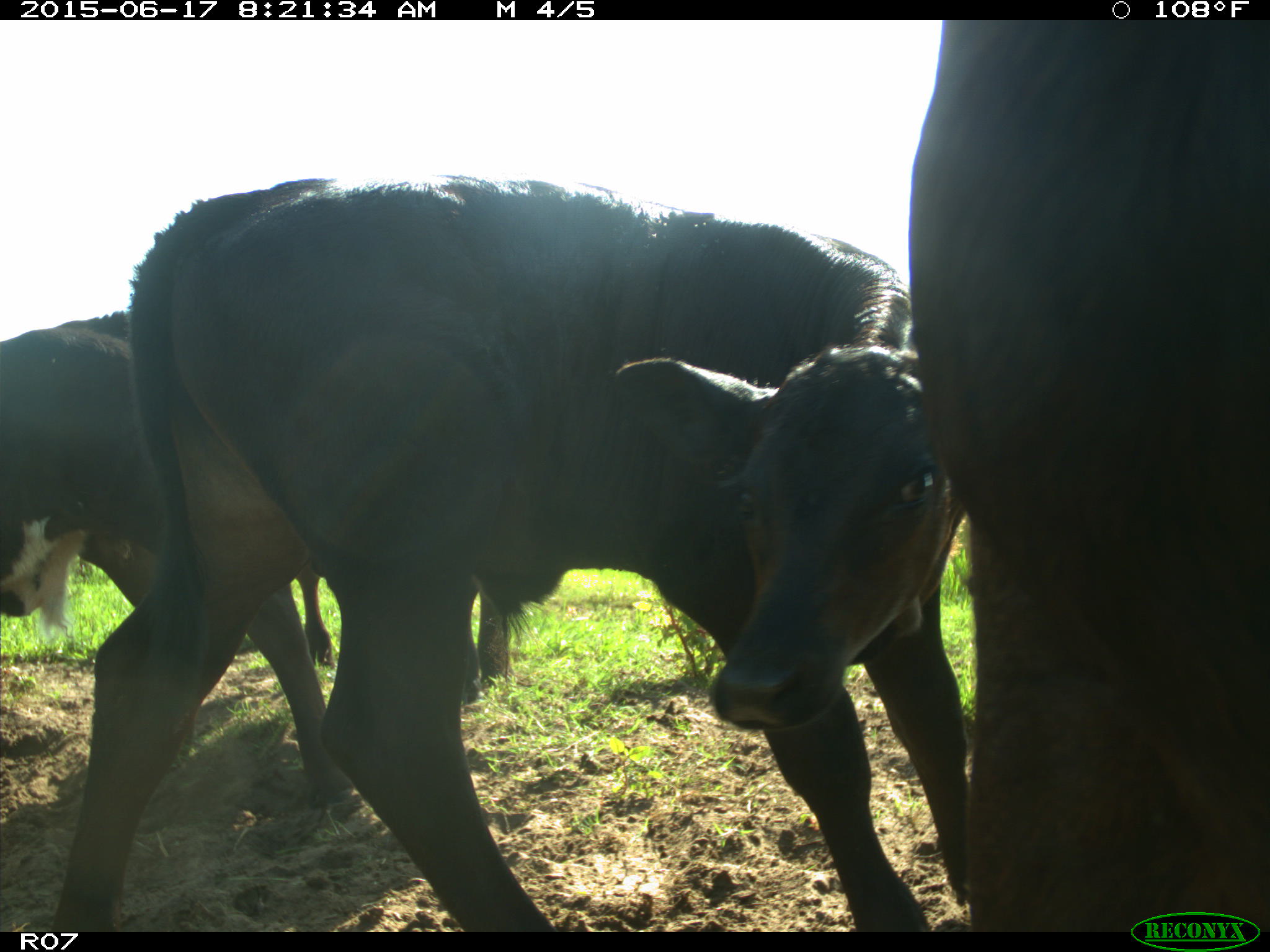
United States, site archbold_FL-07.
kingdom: Animalia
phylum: Chordata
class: Mammalia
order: Artiodactyla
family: Bovidae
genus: Bos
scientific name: Bos taurus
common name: domestic cow